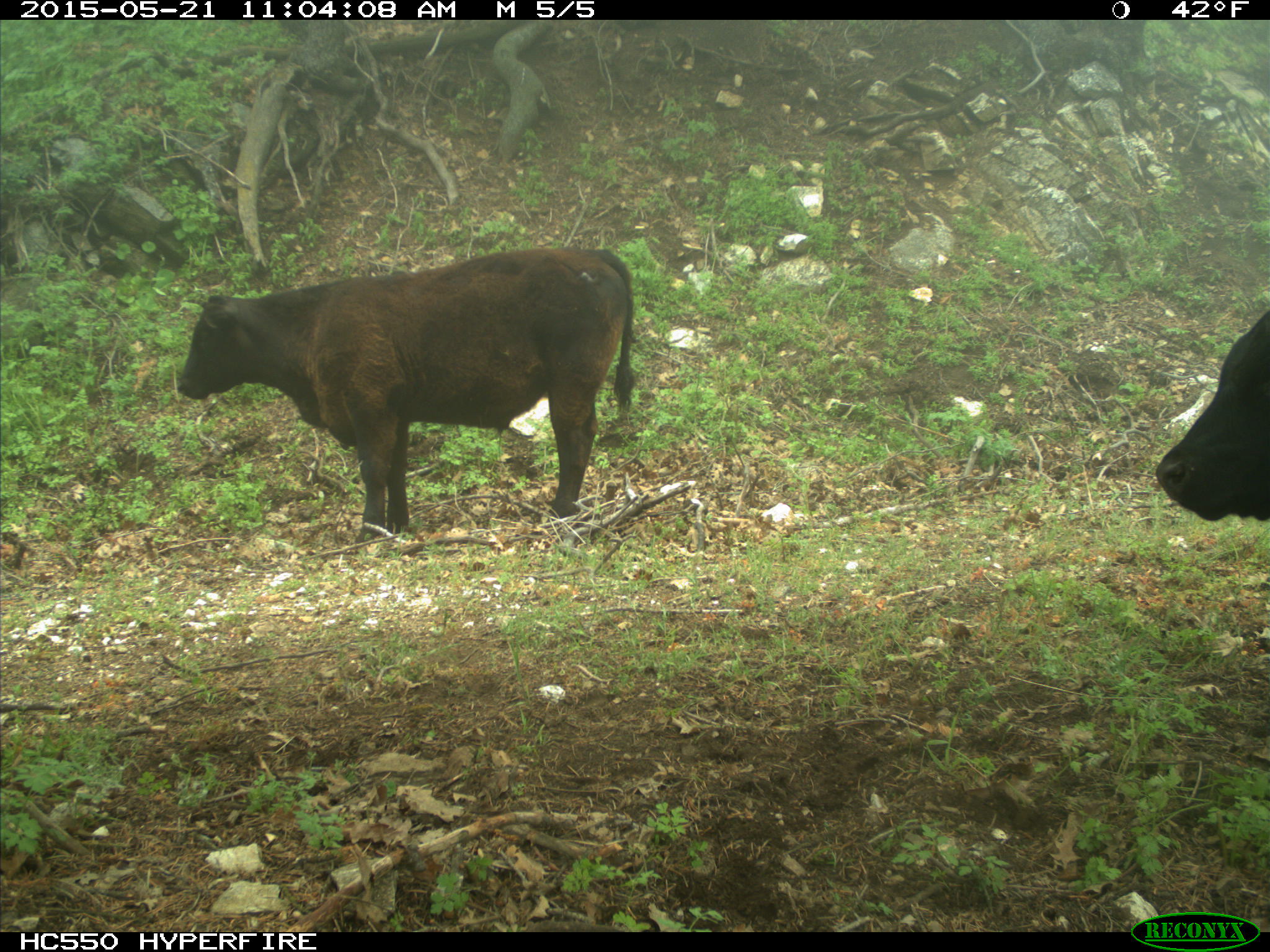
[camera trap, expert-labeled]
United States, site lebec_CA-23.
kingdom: Animalia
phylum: Chordata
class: Mammalia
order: Artiodactyla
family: Bovidae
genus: Bos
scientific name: Bos taurus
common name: domestic cow